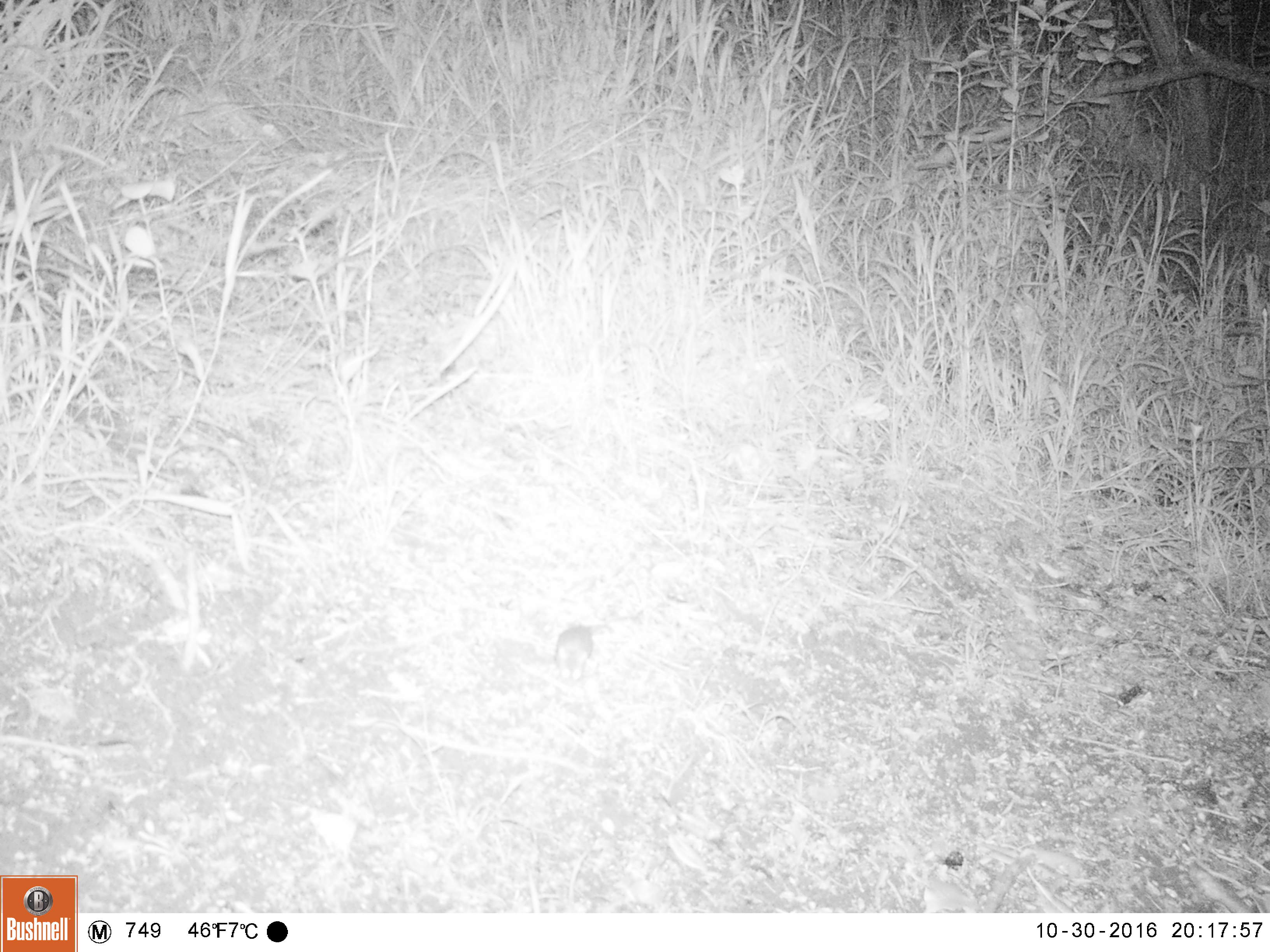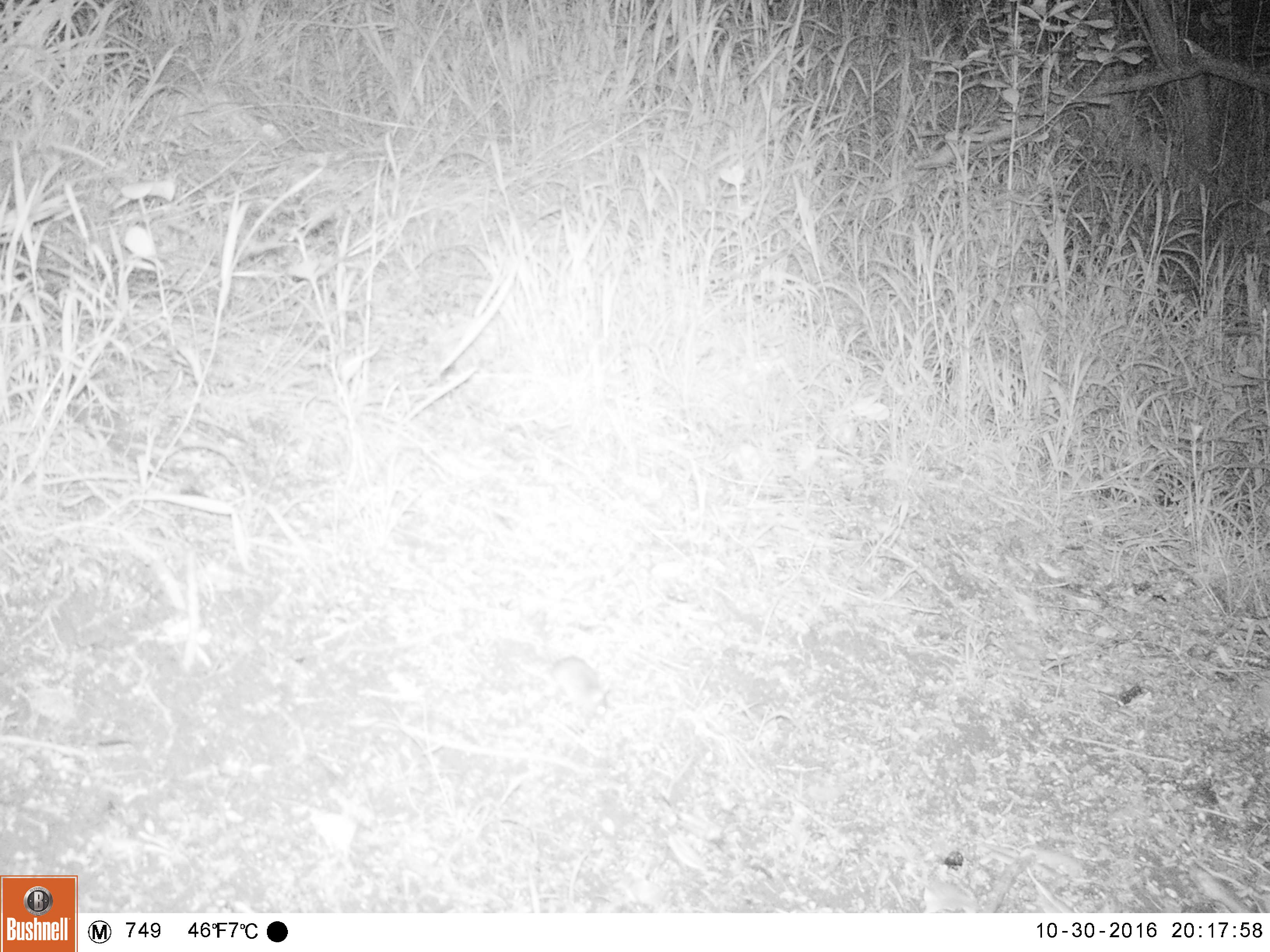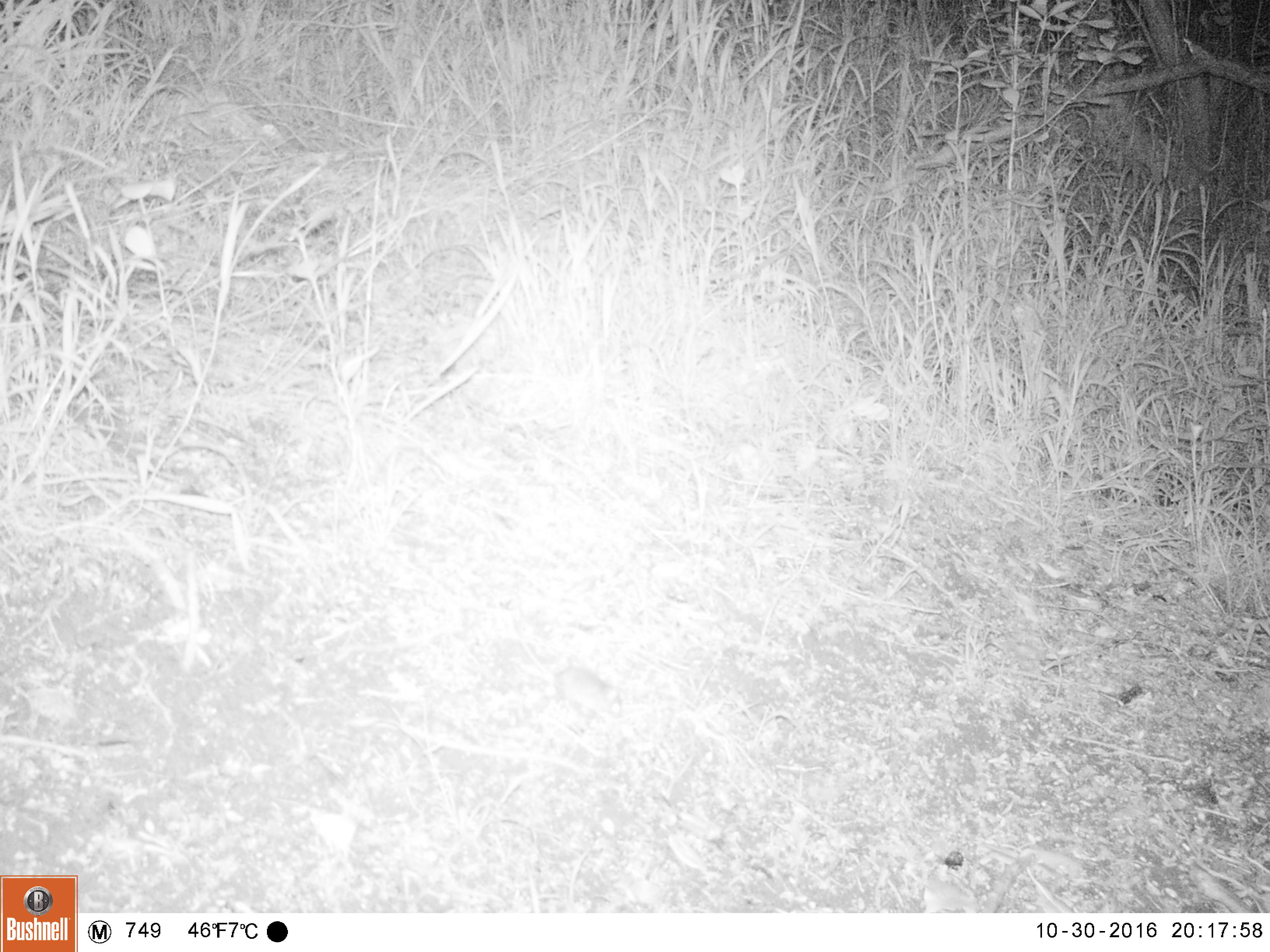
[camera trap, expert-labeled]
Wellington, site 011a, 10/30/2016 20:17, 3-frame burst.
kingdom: Animalia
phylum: Chordata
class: Mammalia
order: Rodentia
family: Muridae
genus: Mus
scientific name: Mus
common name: mouse